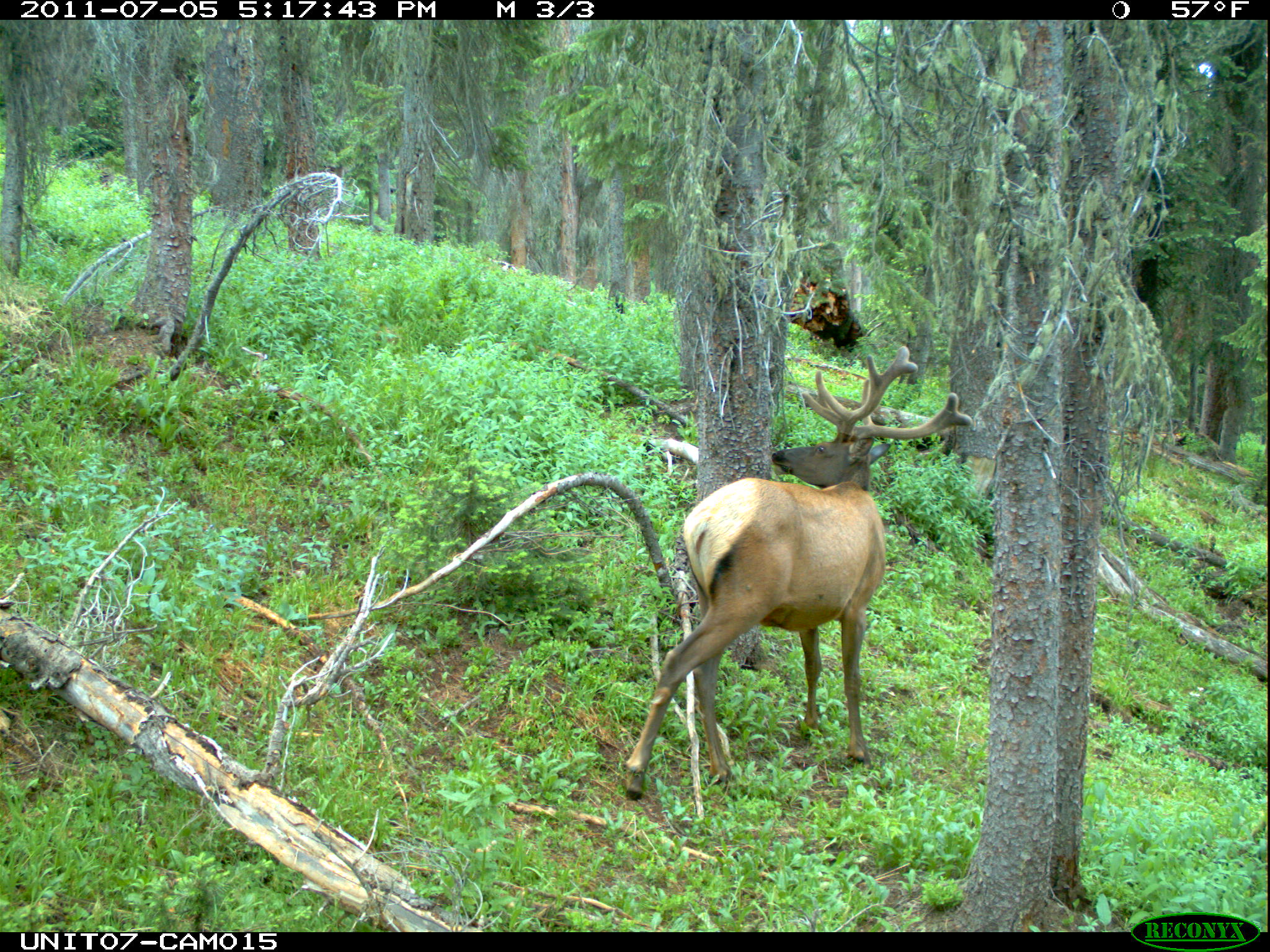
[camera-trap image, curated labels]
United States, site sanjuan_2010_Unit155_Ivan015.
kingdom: Animalia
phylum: Chordata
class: Mammalia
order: Artiodactyla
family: Cervidae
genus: Cervus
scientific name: Cervus elaphus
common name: red deer